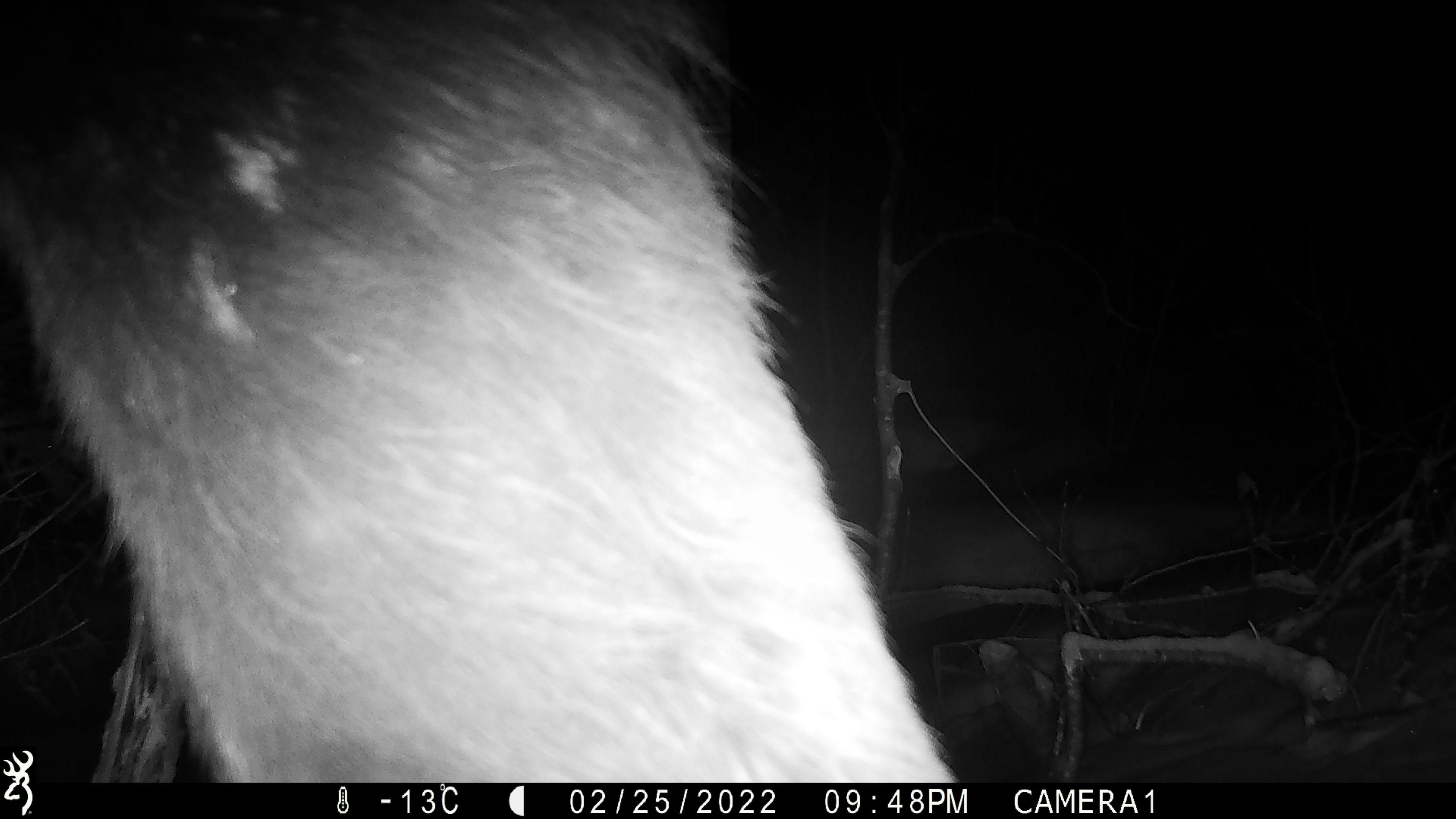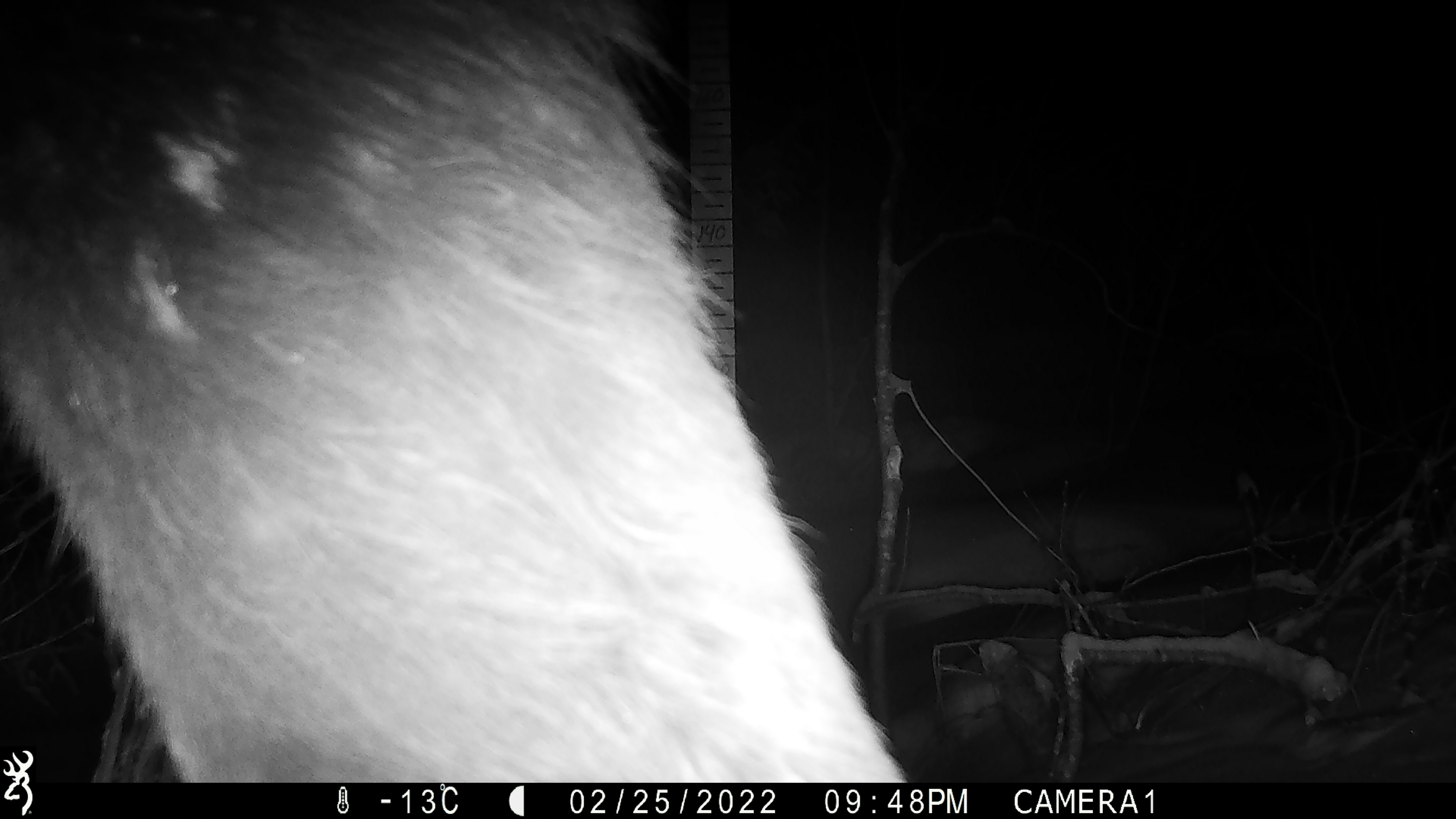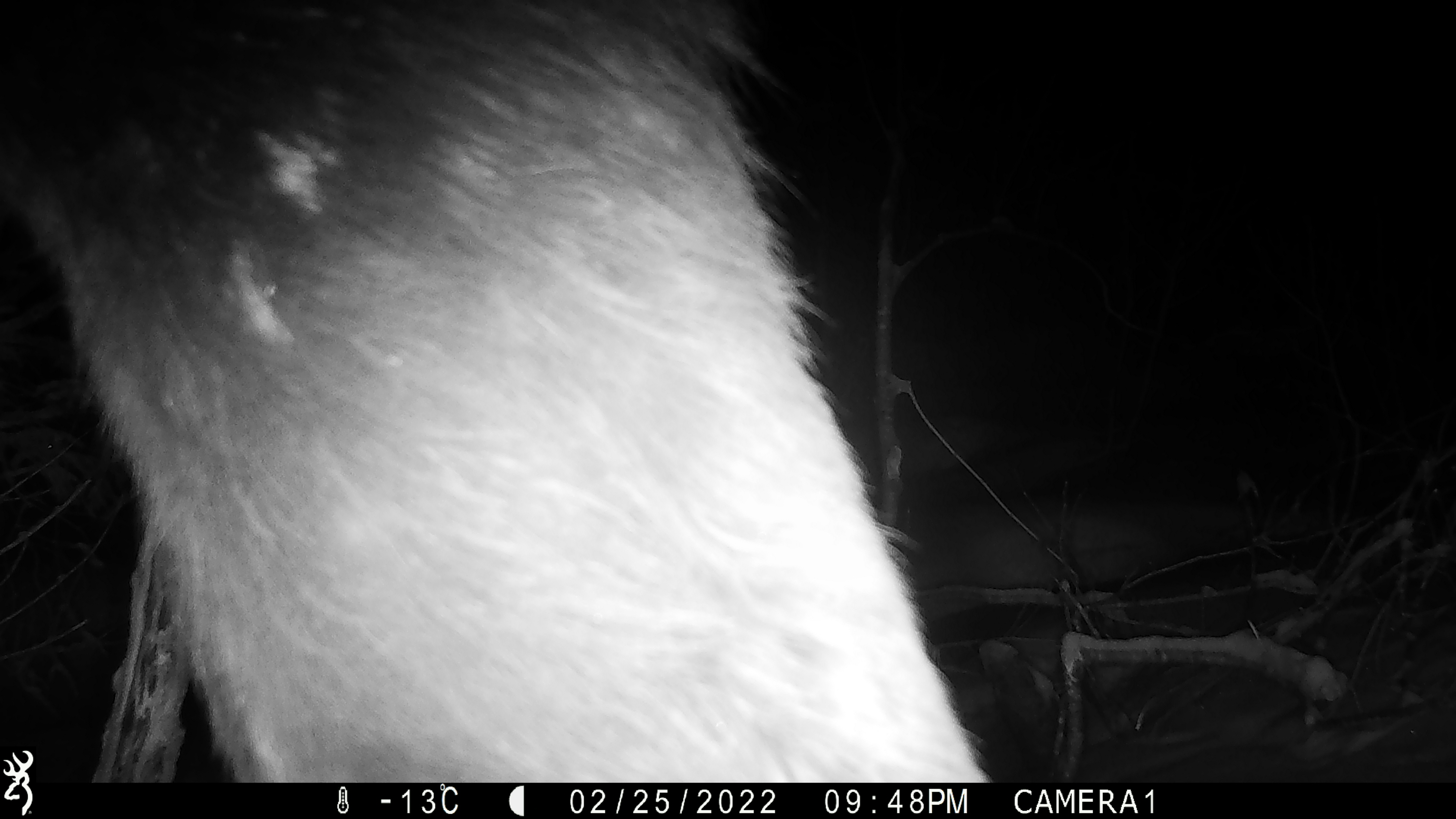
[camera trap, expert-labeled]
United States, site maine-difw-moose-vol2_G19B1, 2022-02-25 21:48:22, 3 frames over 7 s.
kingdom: Animalia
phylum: Chordata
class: Mammalia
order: Artiodactyla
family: Cervidae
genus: Alces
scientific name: Alces alces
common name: moose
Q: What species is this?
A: Moose (Alces alces).